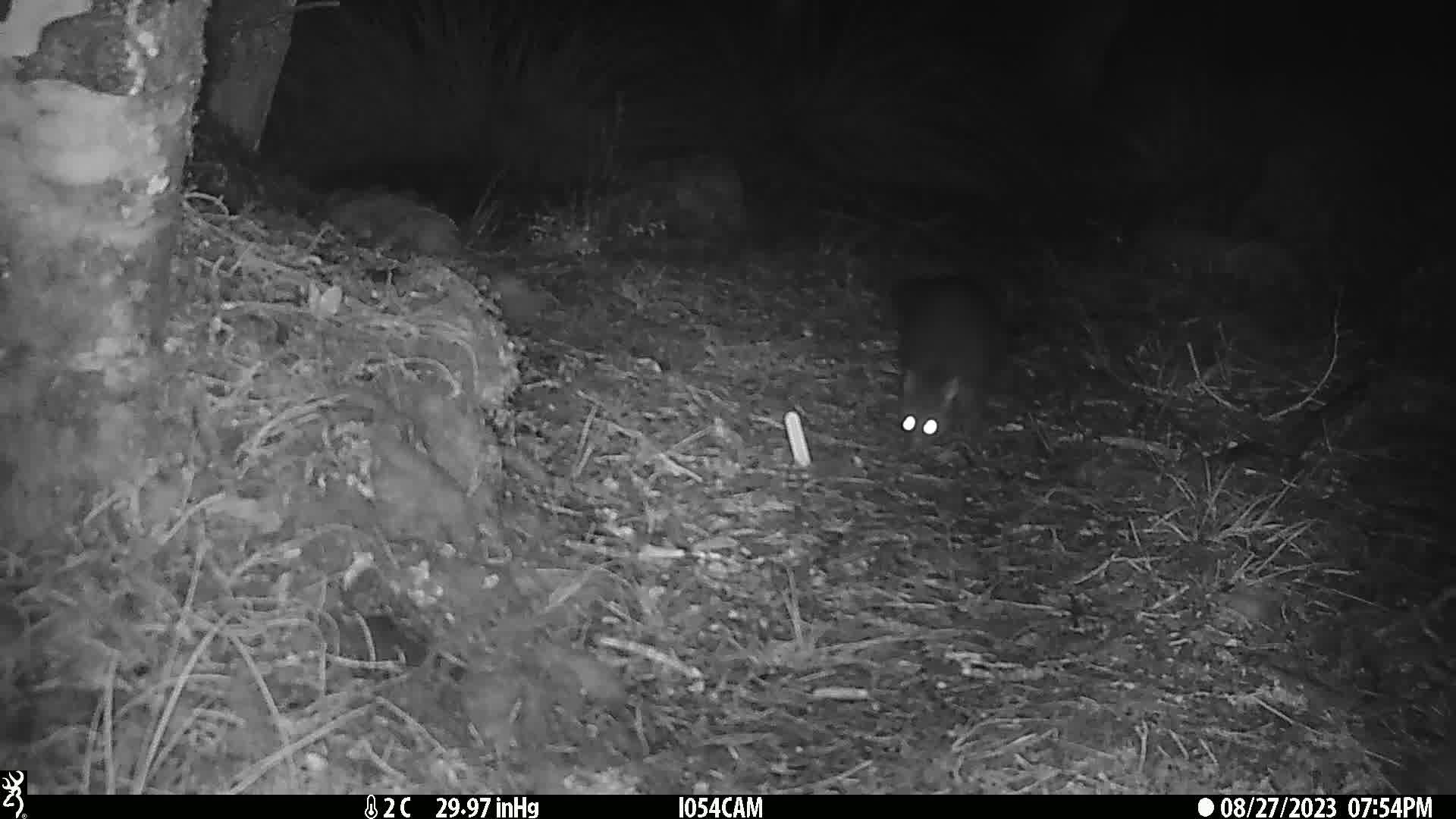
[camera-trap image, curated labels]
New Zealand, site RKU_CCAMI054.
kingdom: Animalia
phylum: Chordata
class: Mammalia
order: Diprotodontia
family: Phalangeridae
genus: Trichosurus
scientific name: Trichosurus vulpecula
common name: common brushtail possum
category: possum